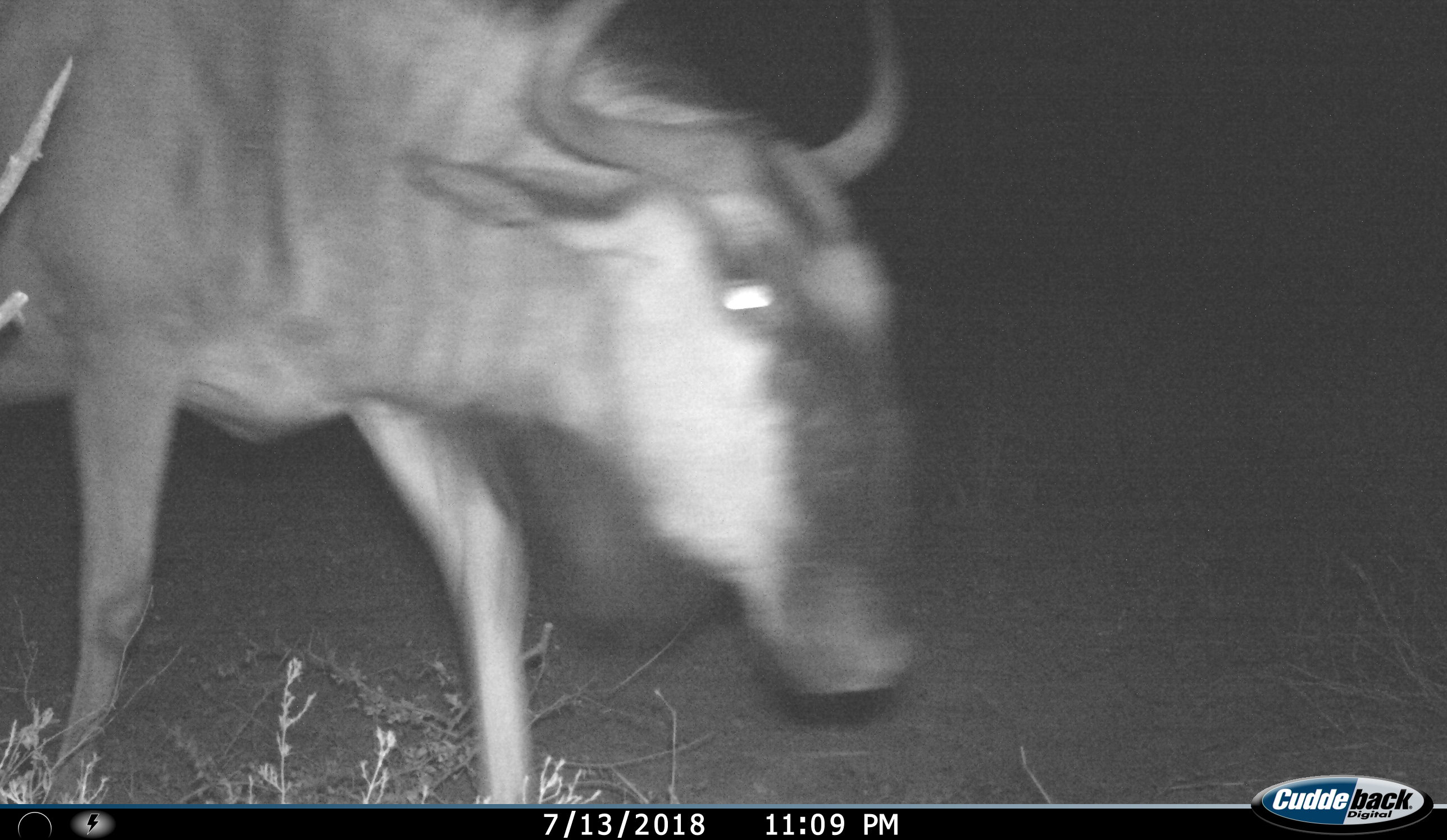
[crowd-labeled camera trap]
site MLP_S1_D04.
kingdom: Animalia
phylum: Chordata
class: Mammalia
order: Artiodactyla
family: Bovidae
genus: Connochaetes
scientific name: Connochaetes taurinus taurinus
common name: blue wildebeest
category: wildebeestblue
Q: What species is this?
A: Wildebeestblue (blue wildebeest) (Connochaetes taurinus taurinus).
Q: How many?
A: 1.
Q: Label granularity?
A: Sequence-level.